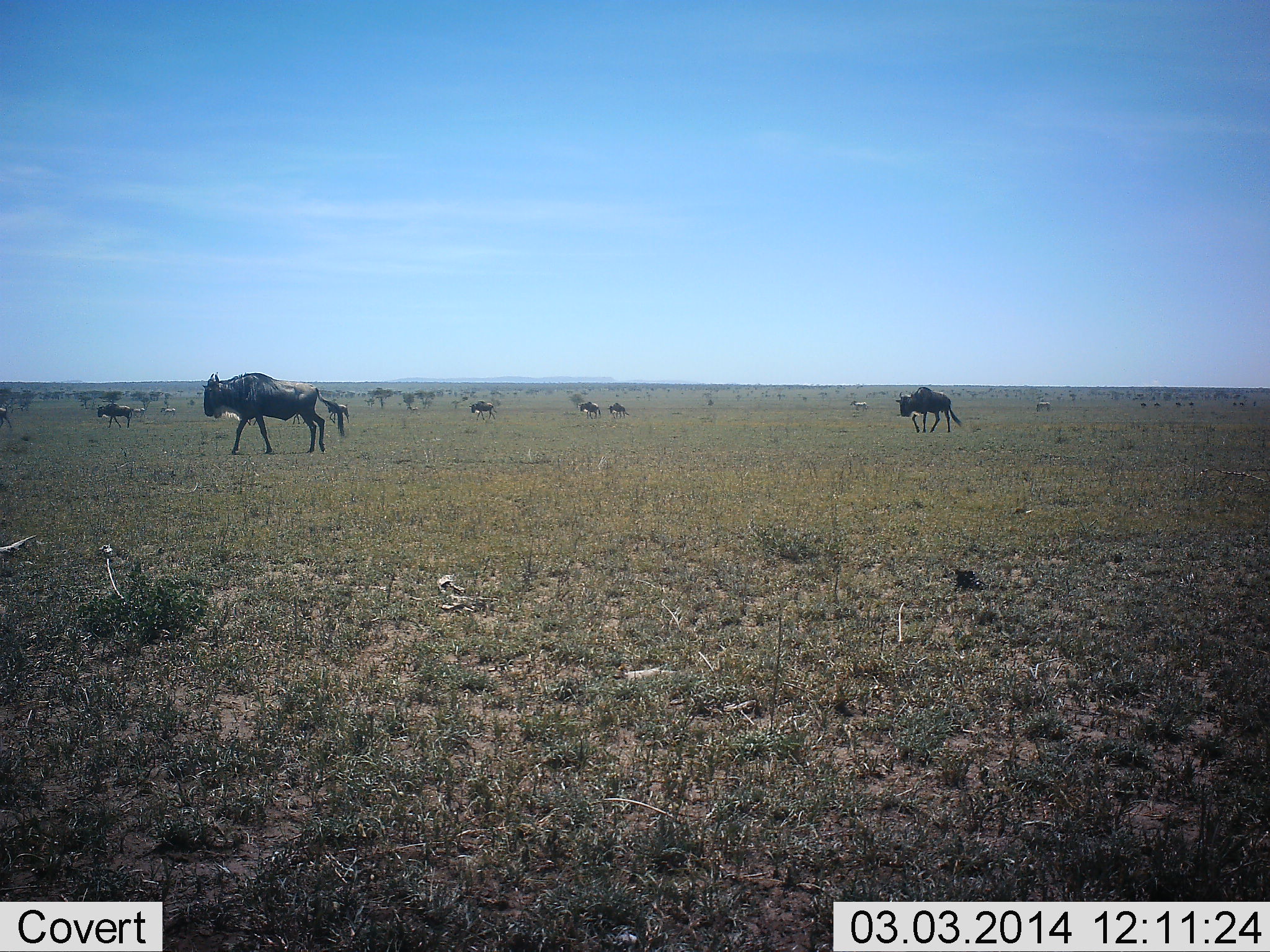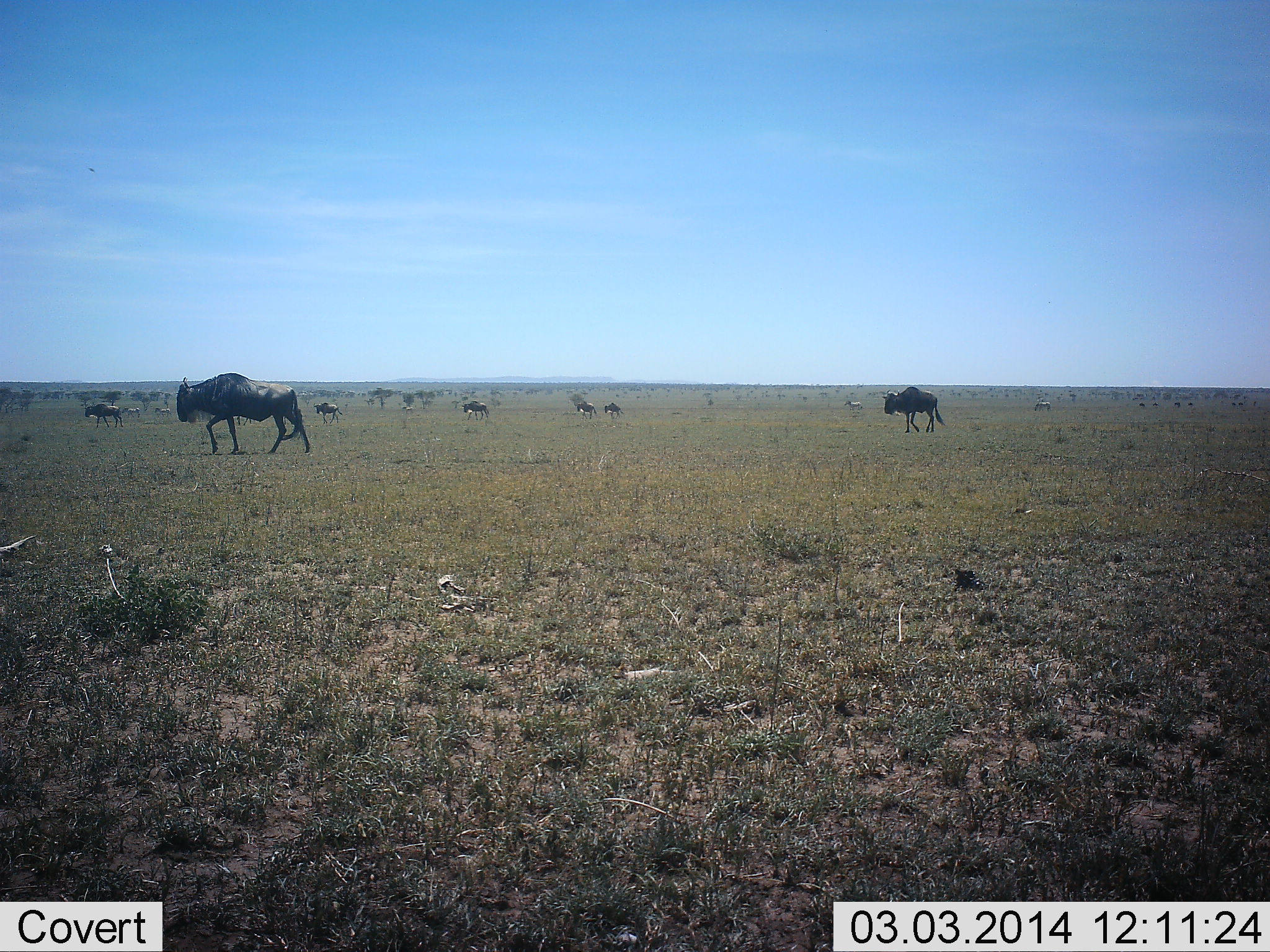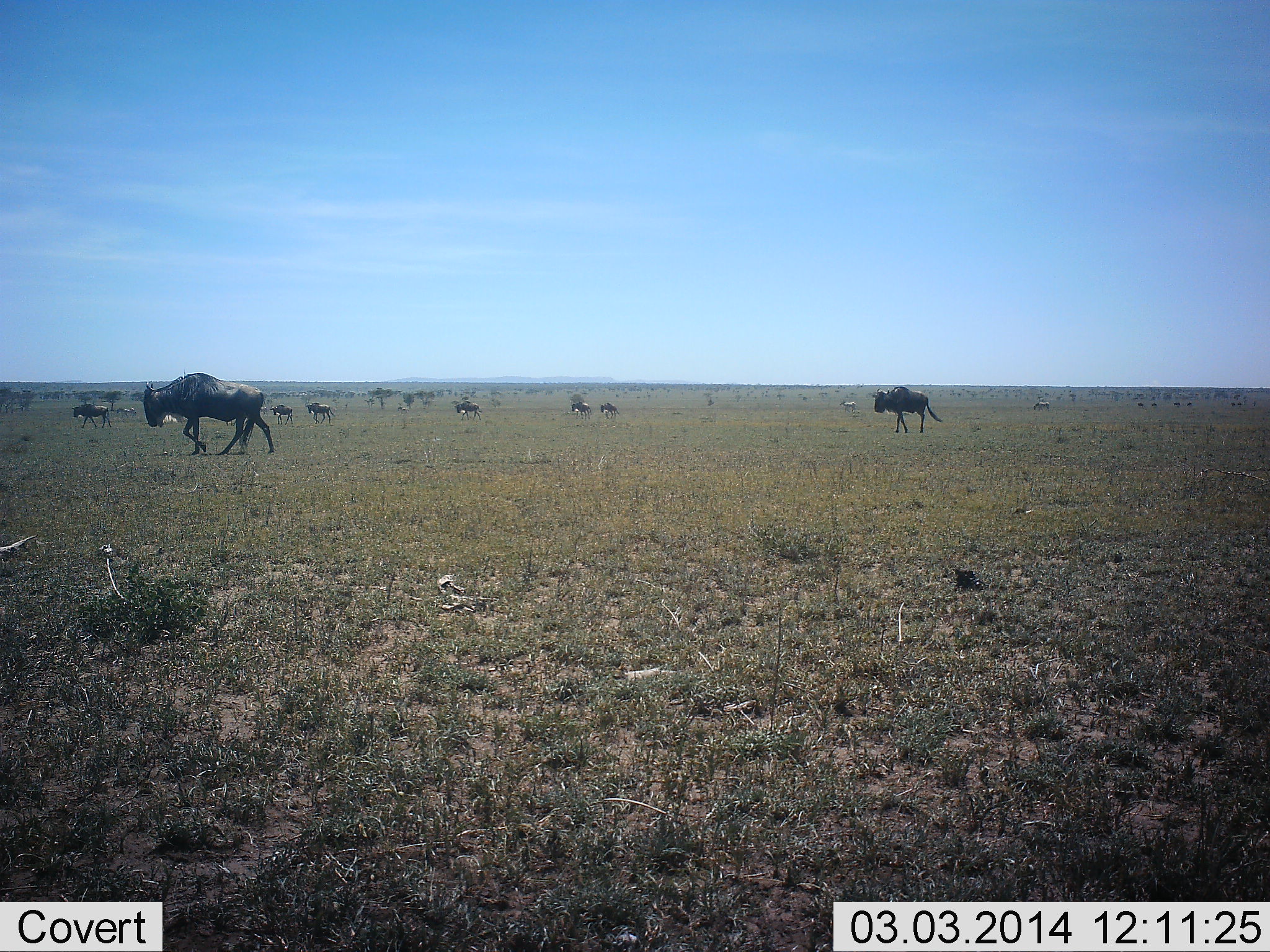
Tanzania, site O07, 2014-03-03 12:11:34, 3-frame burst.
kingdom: Animalia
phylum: Chordata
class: Mammalia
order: Artiodactyla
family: Bovidae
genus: Connochaetes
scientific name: Connochaetes taurinus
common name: blue wildebeest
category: wildebeest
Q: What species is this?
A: Wildebeest (blue wildebeest) (Connochaetes taurinus).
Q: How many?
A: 8.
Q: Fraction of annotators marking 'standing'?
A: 18%.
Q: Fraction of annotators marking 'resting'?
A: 0%.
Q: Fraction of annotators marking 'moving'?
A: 100%.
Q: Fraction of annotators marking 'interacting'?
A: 0%.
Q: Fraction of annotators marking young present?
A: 0%.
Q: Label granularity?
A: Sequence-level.